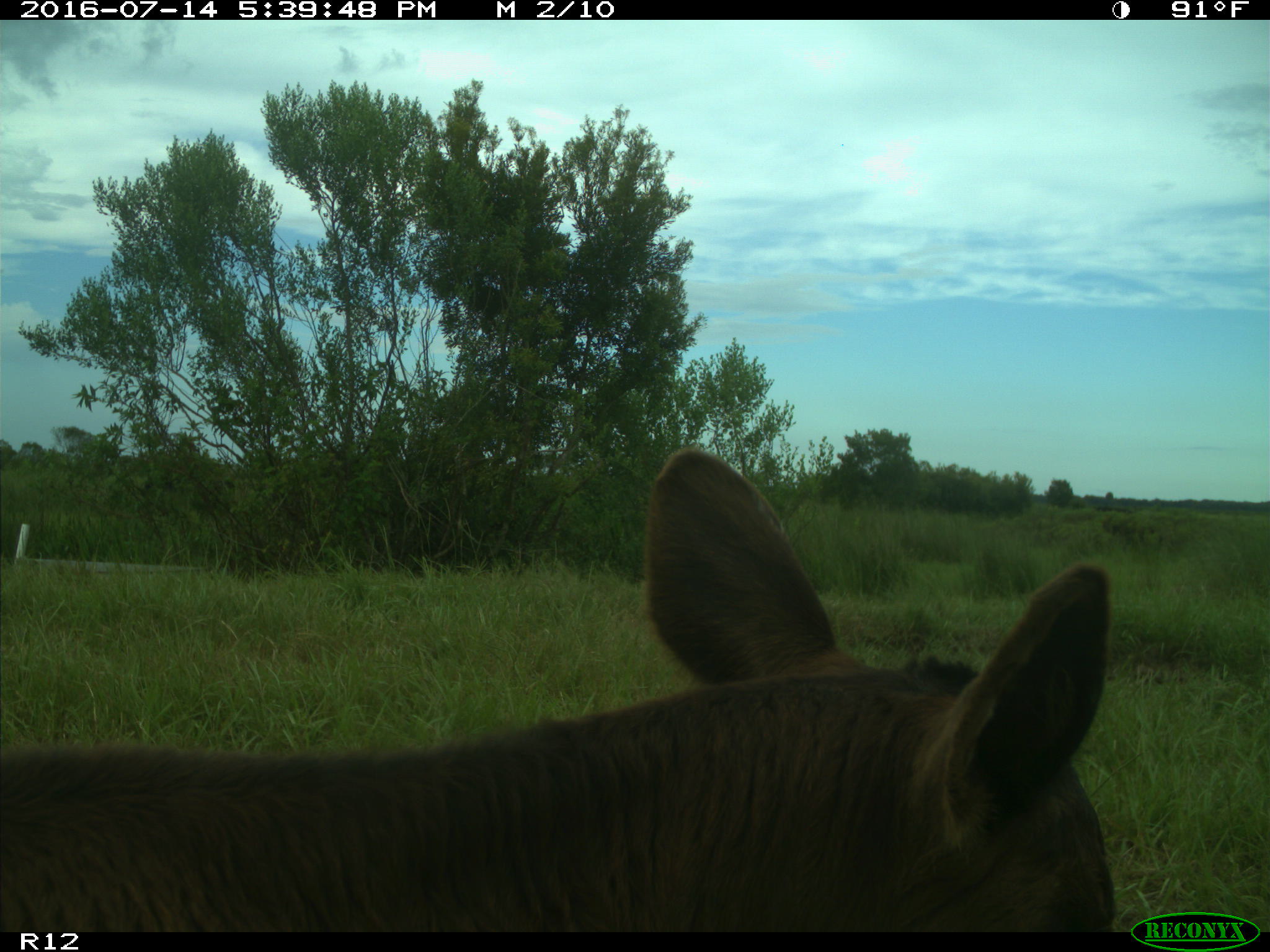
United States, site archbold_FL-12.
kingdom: Animalia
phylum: Chordata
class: Mammalia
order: Artiodactyla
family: Bovidae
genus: Bos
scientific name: Bos taurus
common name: domestic cow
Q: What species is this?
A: Bos taurus (domestic cow).